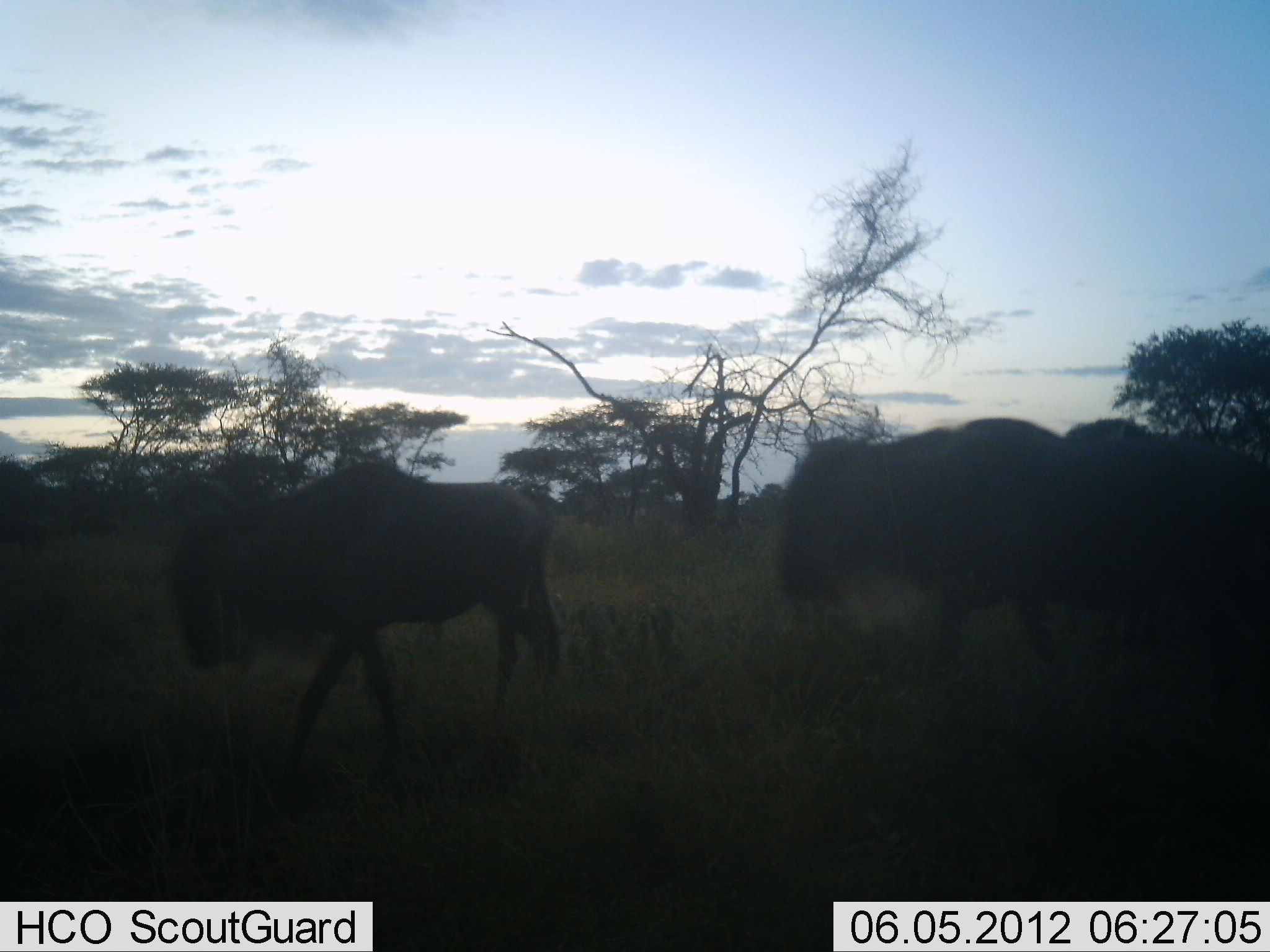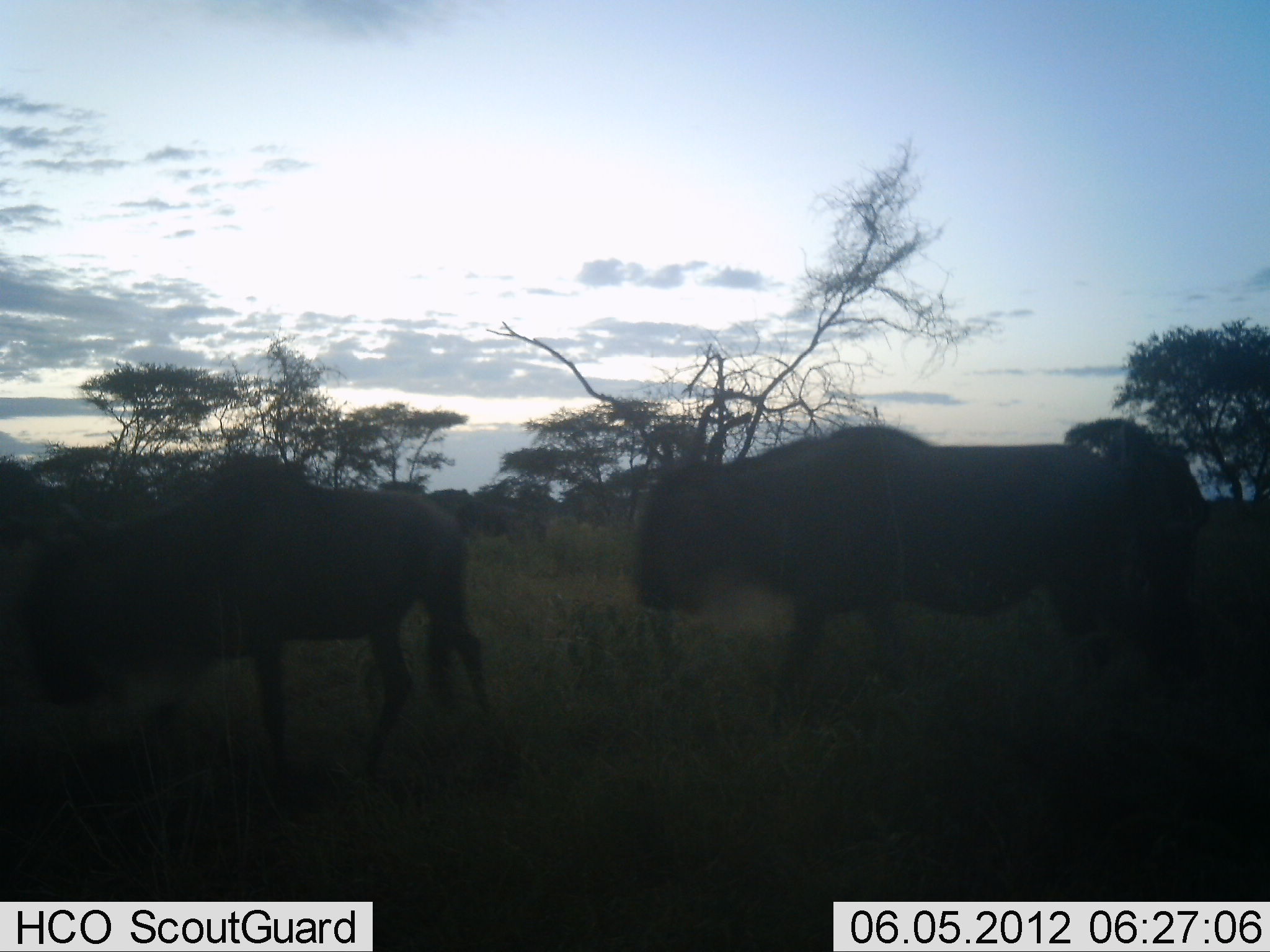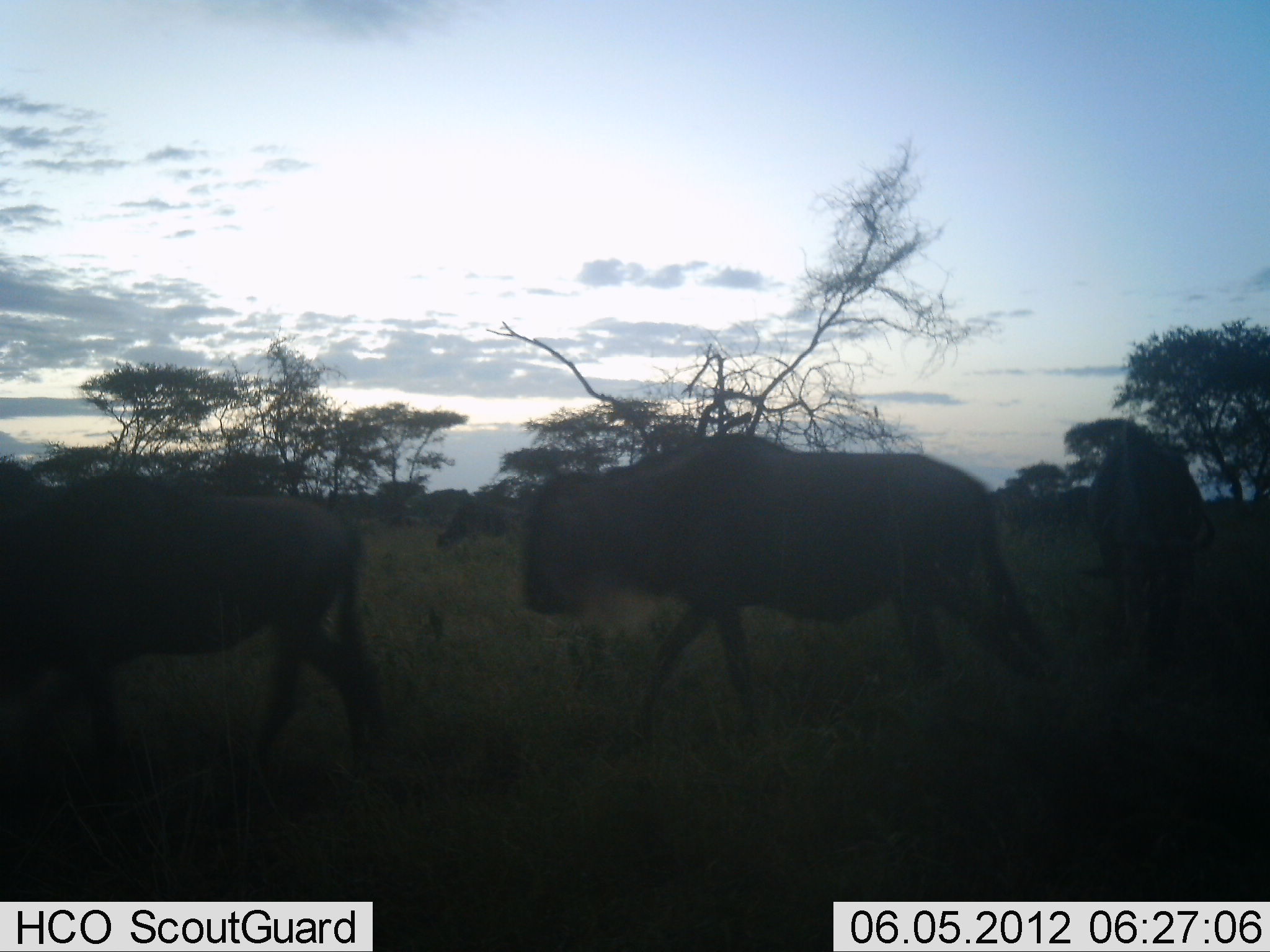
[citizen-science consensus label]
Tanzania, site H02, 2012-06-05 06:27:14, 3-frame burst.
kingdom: Animalia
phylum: Chordata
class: Mammalia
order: Artiodactyla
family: Bovidae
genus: Connochaetes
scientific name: Connochaetes taurinus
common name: blue wildebeest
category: wildebeest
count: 3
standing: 20%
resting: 0%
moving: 90%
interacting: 0%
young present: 0%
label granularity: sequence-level